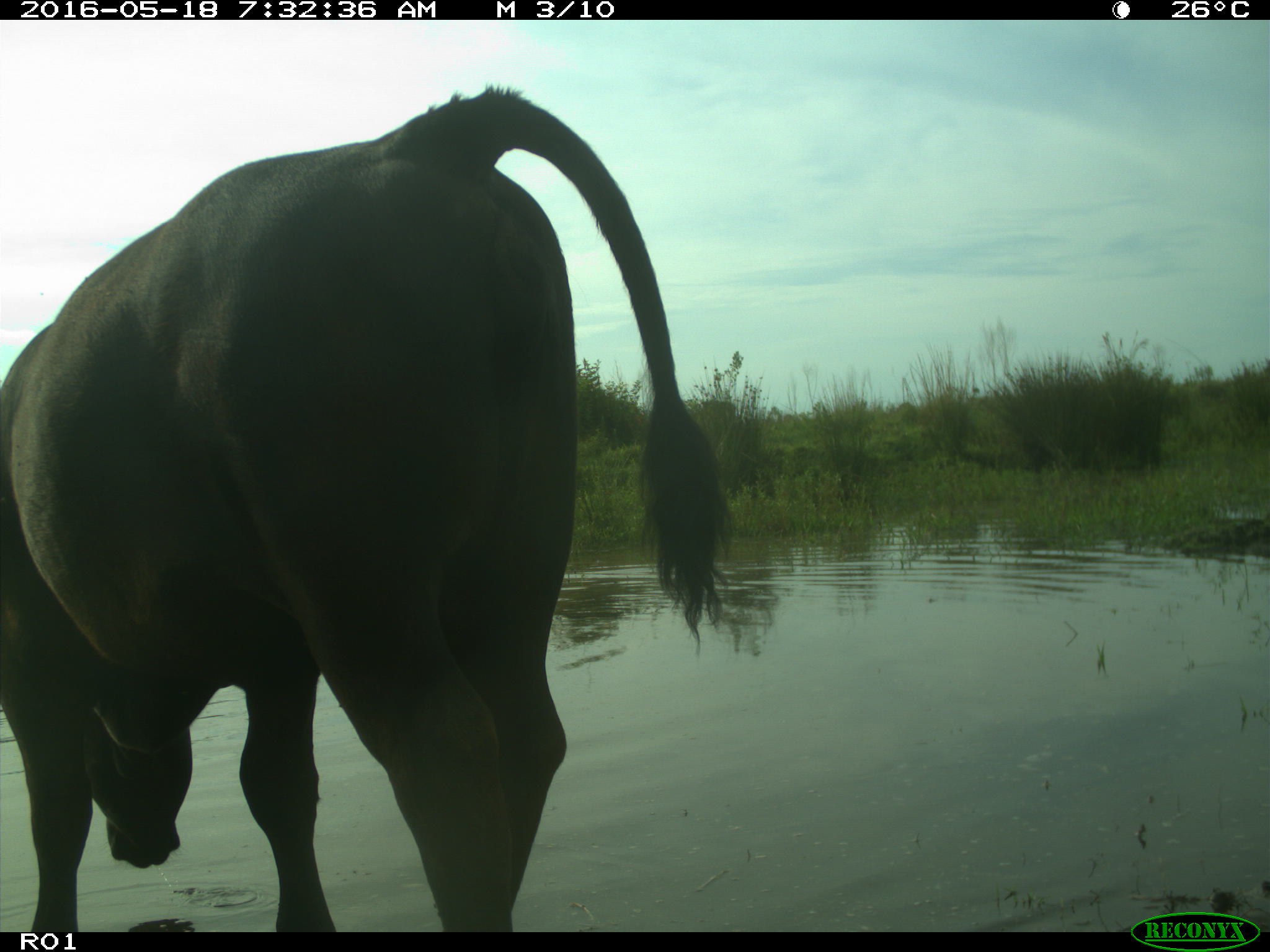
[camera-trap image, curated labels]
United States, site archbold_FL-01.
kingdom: Animalia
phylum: Chordata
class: Mammalia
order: Artiodactyla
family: Bovidae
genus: Bos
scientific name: Bos taurus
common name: domestic cow